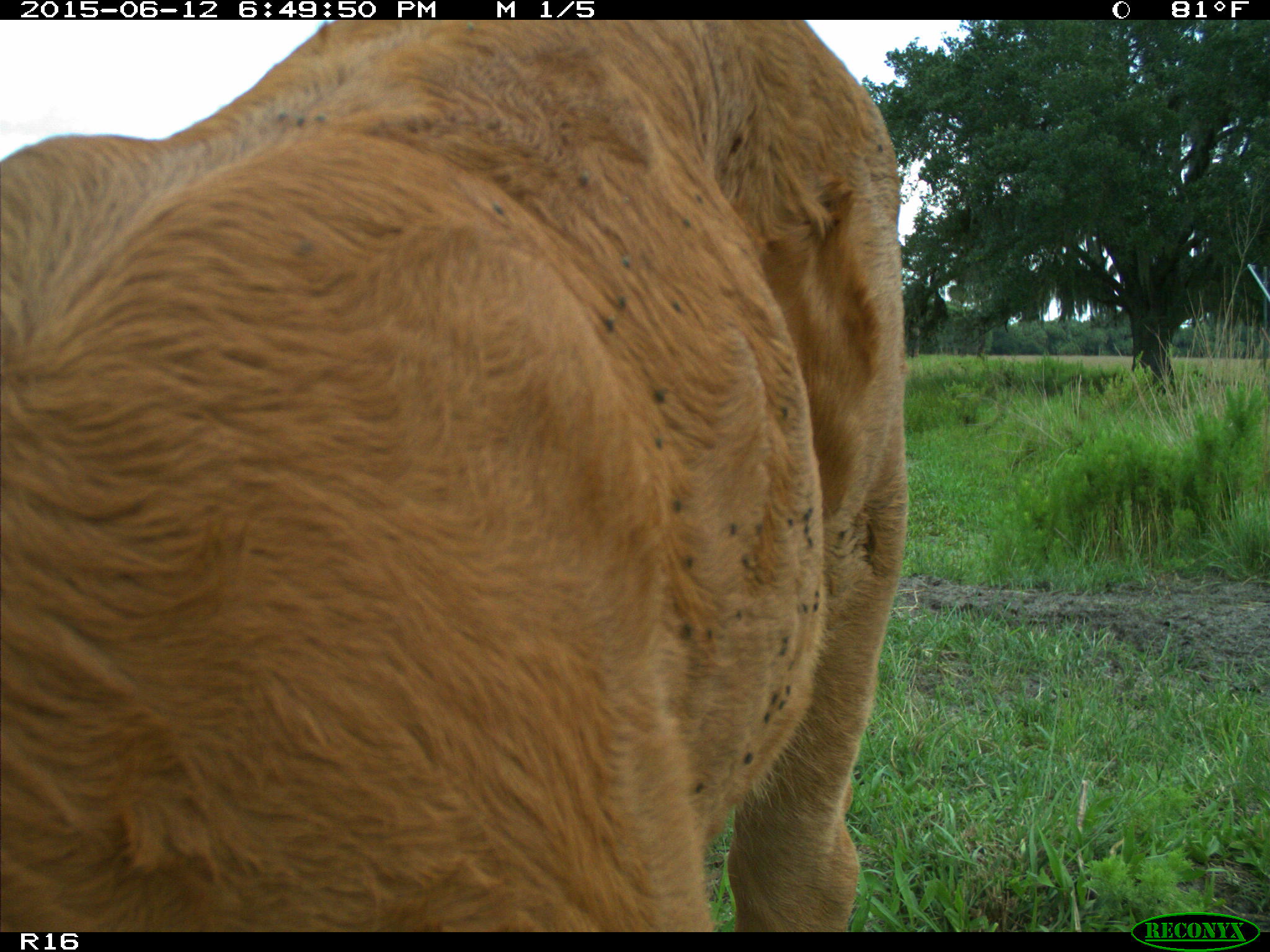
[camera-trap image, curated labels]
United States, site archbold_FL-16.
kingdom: Animalia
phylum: Chordata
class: Mammalia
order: Artiodactyla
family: Bovidae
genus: Bos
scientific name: Bos taurus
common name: domestic cow